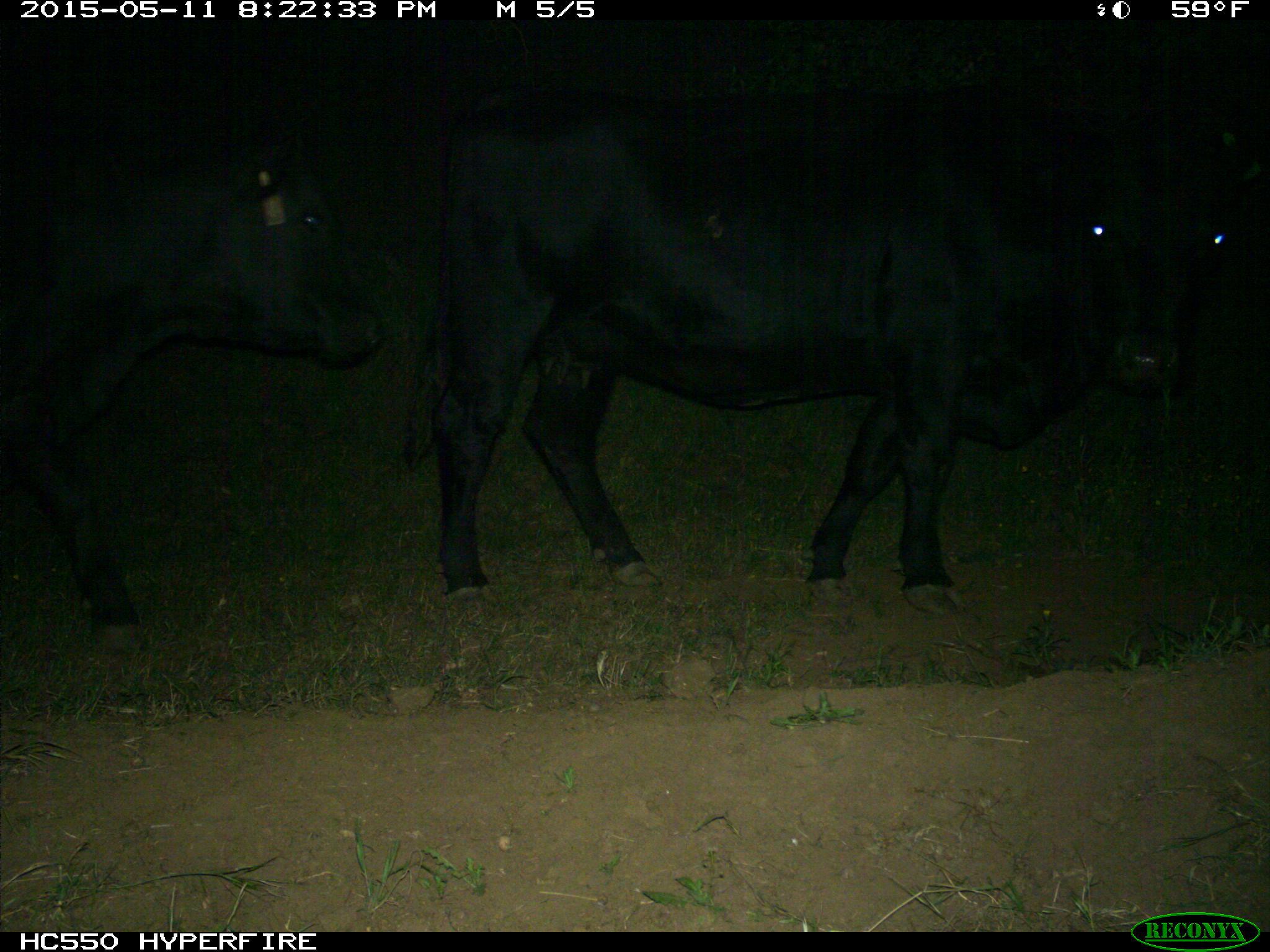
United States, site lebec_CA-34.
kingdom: Animalia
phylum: Chordata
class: Mammalia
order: Artiodactyla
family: Bovidae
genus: Bos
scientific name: Bos taurus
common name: domestic cow